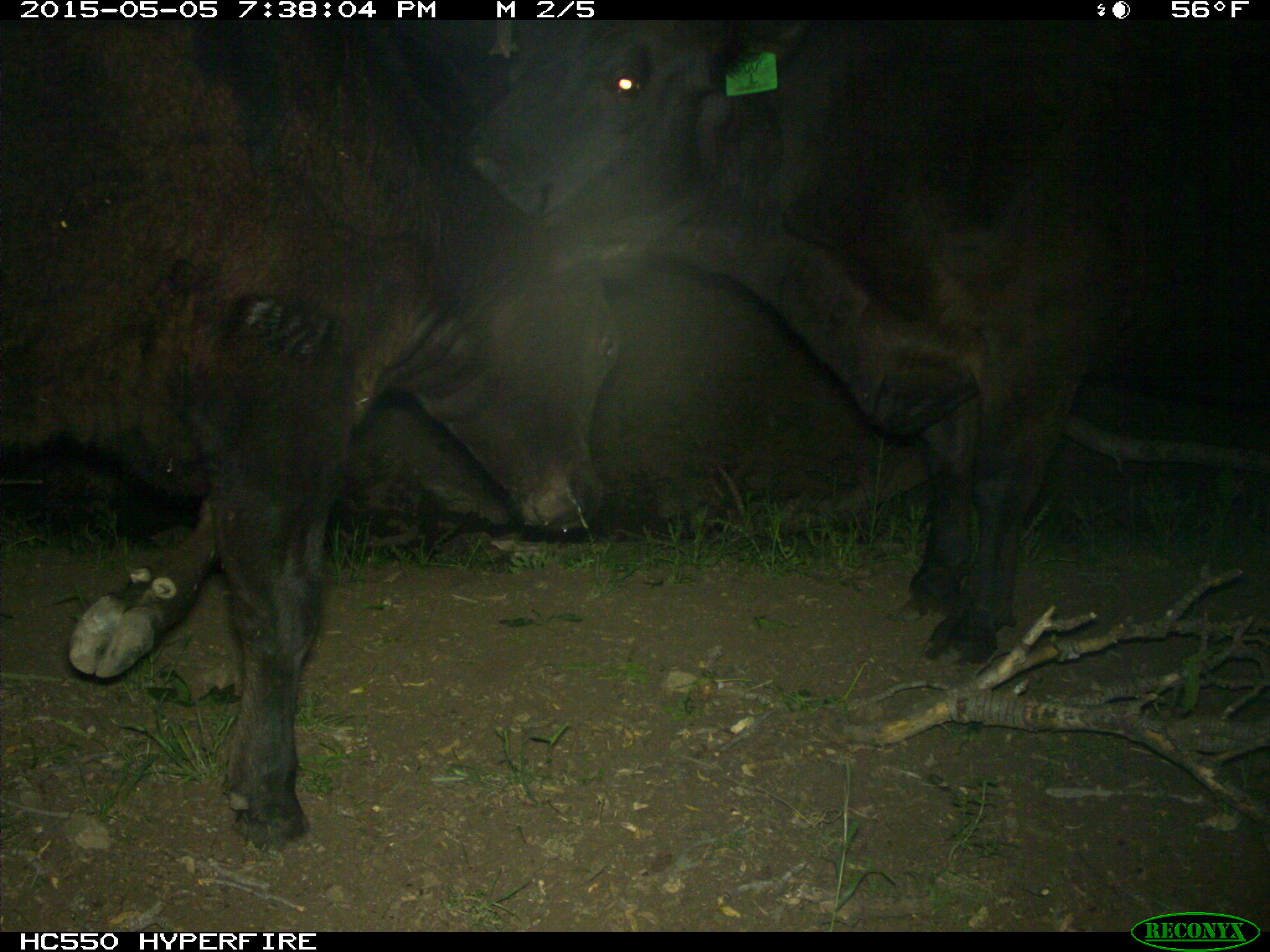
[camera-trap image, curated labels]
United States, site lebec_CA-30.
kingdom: Animalia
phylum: Chordata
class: Mammalia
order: Artiodactyla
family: Bovidae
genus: Bos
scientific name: Bos taurus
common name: domestic cow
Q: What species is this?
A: Bos taurus (domestic cow).